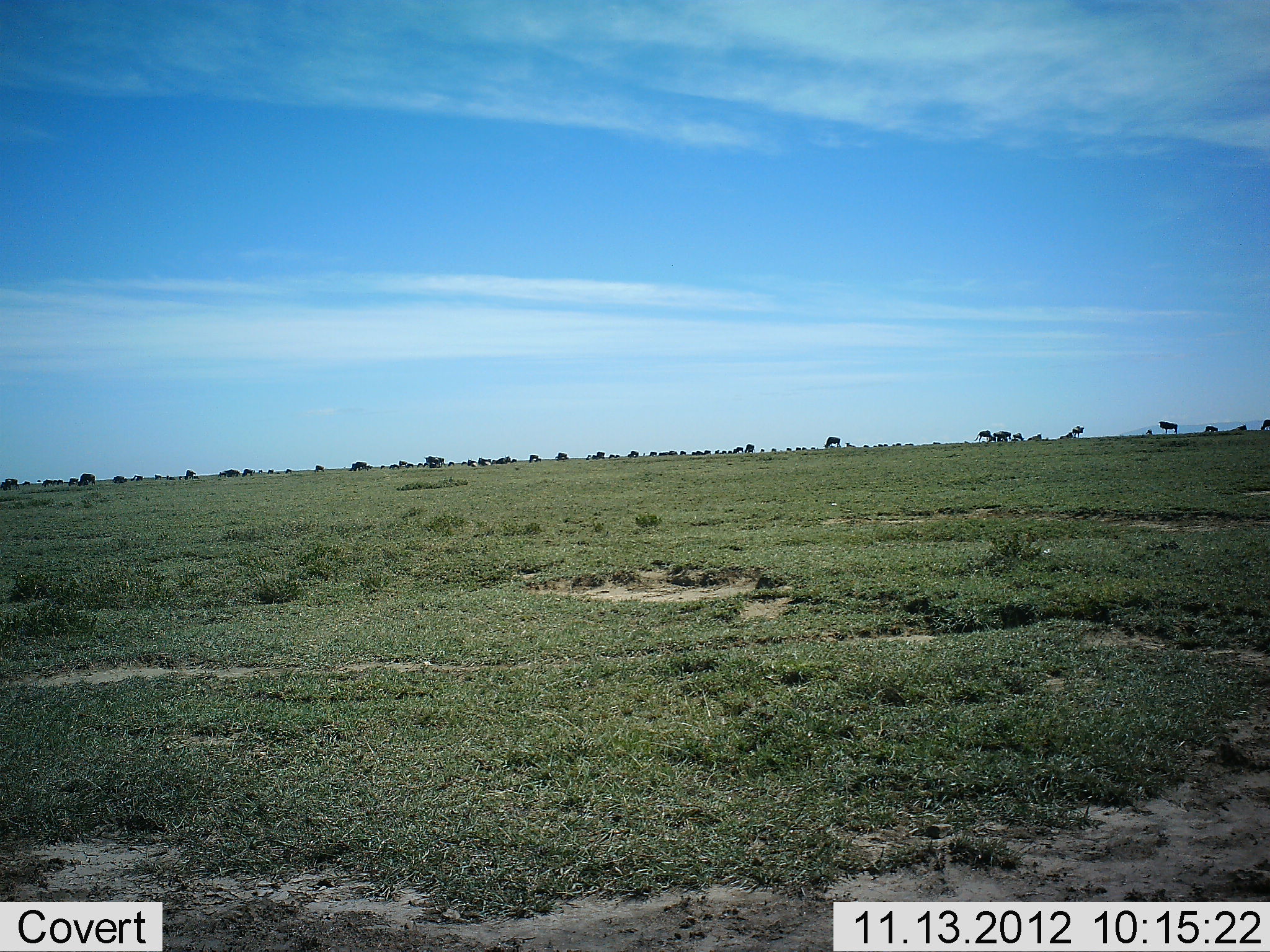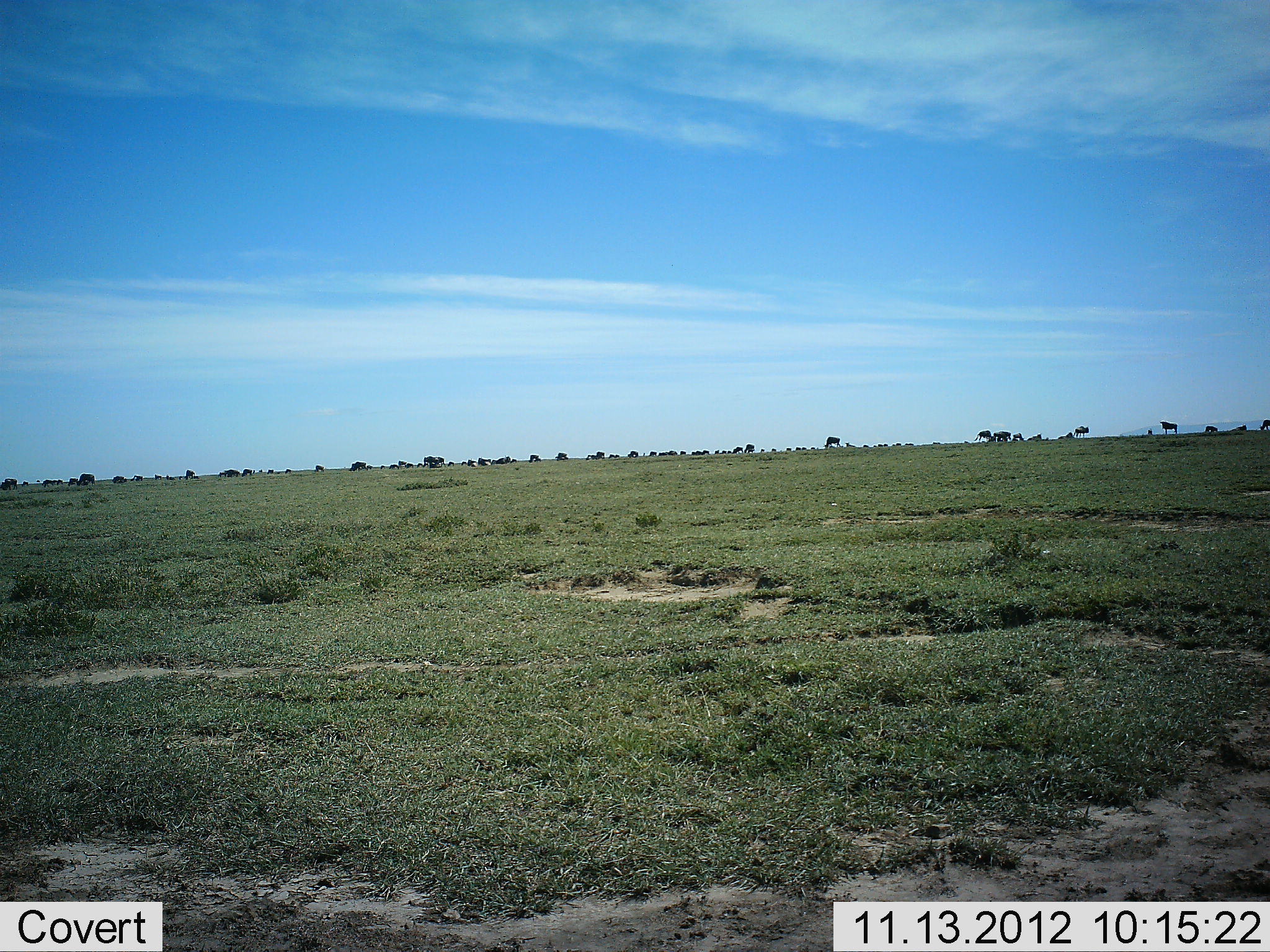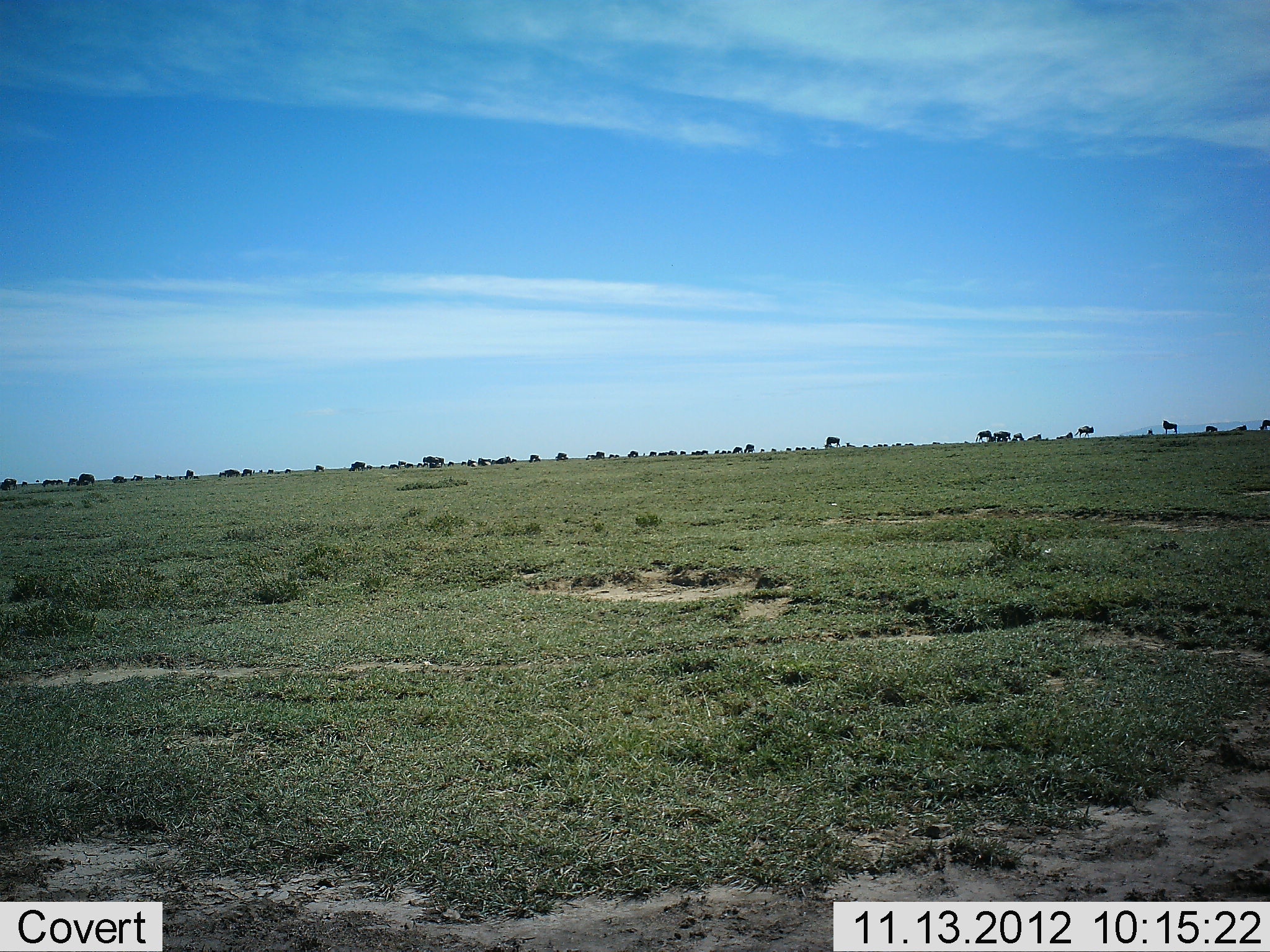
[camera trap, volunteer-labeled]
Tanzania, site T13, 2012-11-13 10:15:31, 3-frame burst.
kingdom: Animalia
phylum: Chordata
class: Mammalia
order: Artiodactyla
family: Bovidae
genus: Connochaetes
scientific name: Connochaetes taurinus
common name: blue wildebeest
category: wildebeest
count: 11-50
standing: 70%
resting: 0%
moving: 20%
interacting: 0%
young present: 0%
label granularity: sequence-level